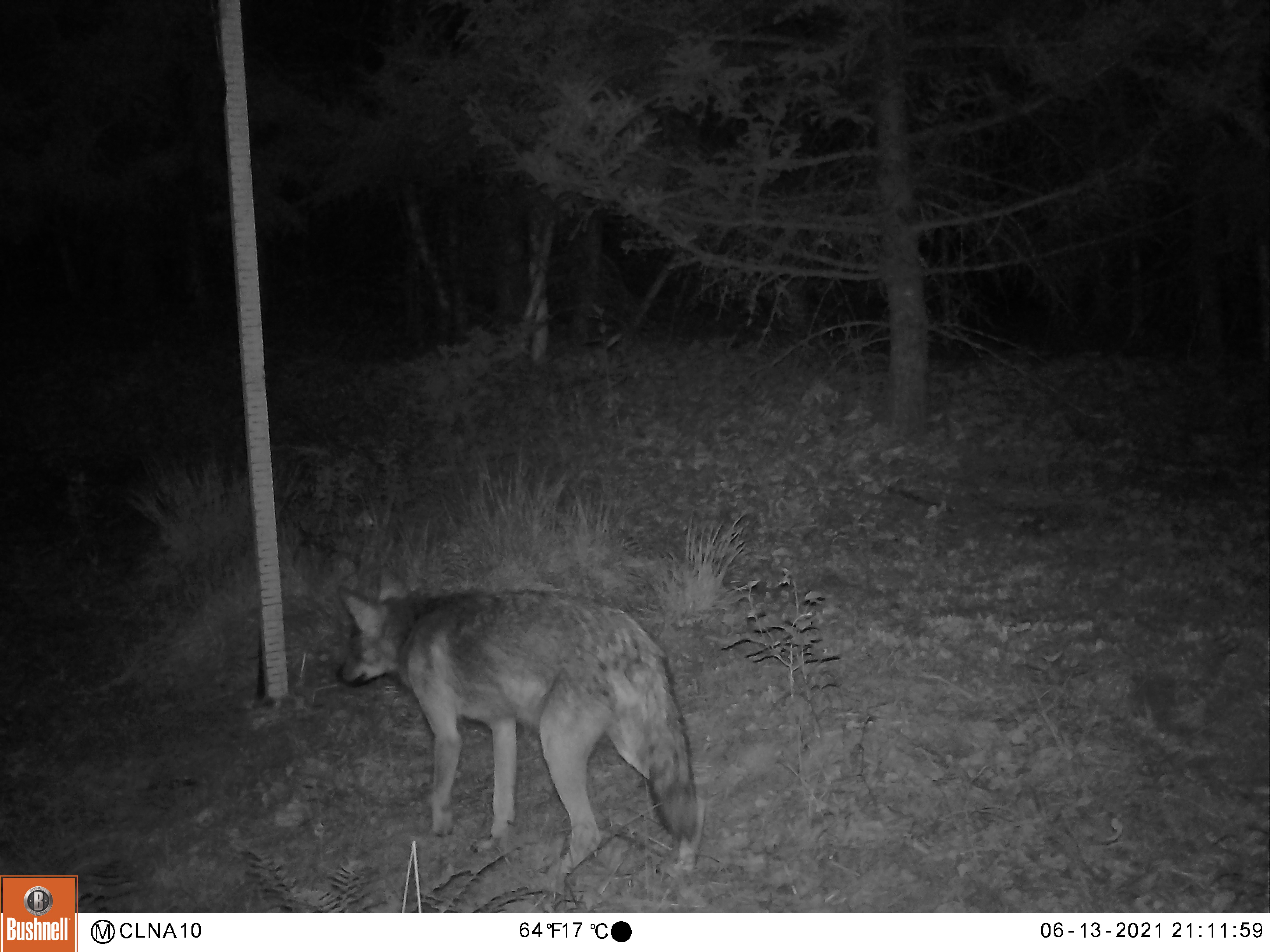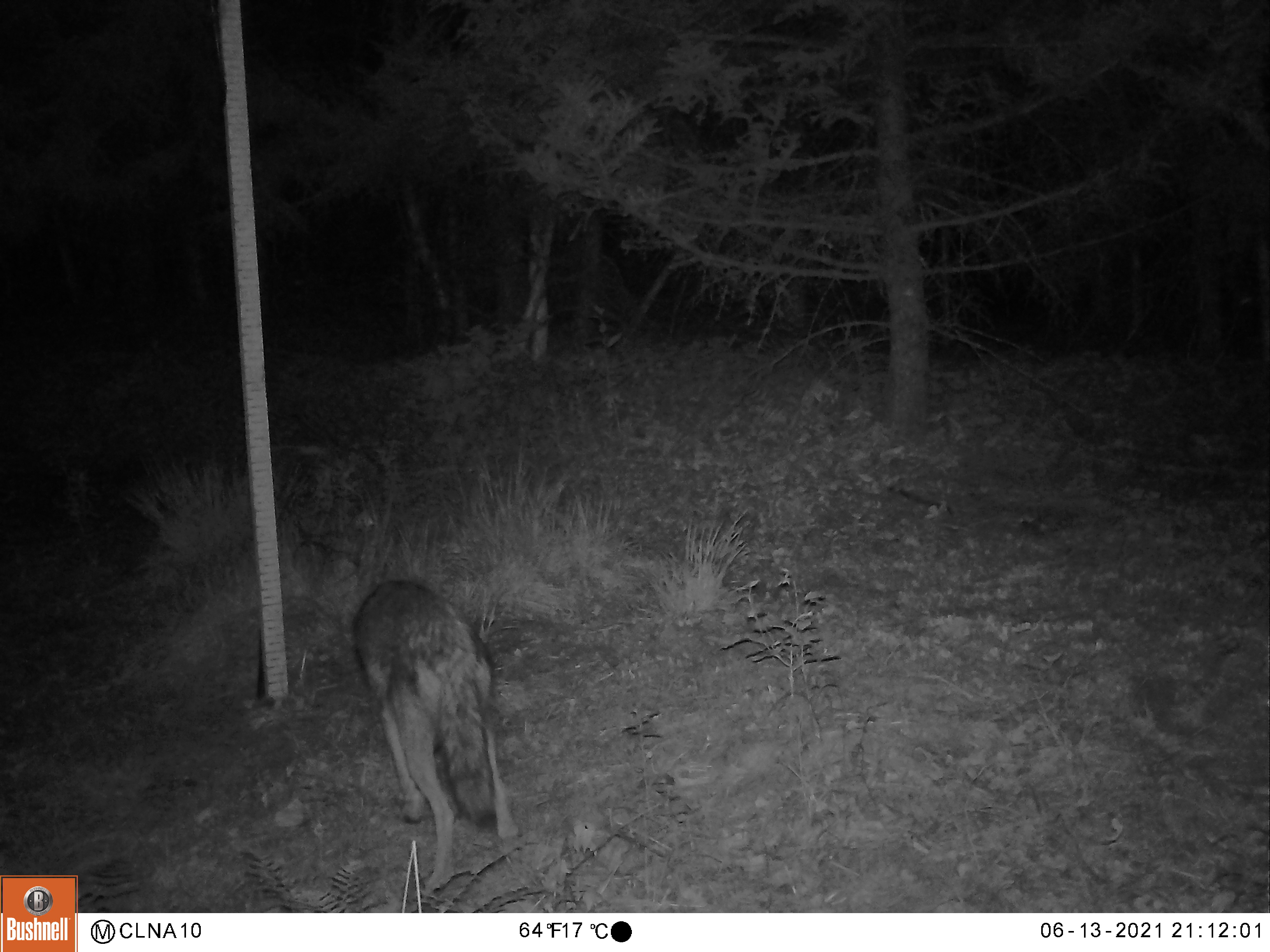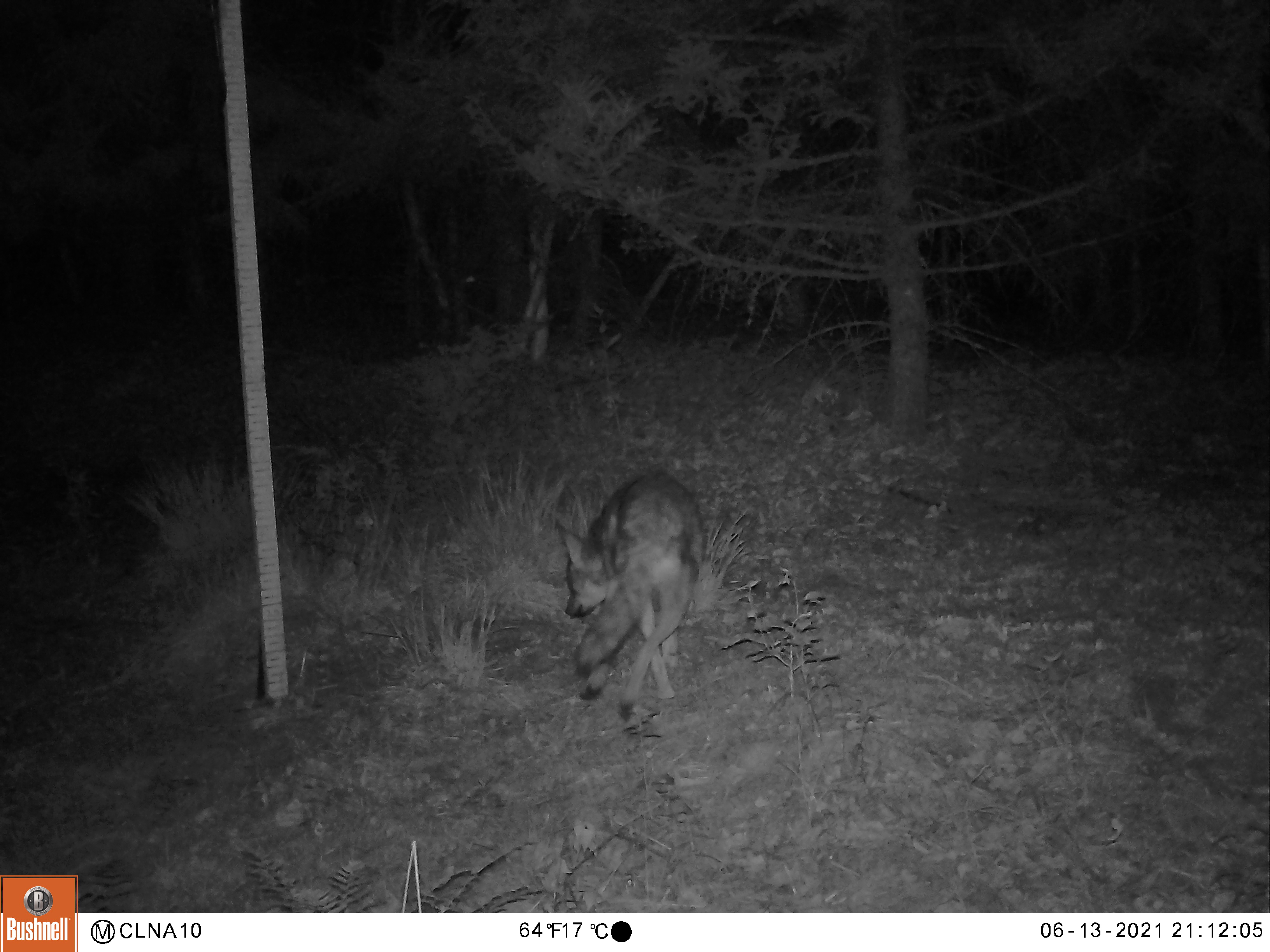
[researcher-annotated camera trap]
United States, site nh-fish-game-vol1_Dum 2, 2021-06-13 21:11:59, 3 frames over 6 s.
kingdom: Animalia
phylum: Chordata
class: Mammalia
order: Carnivora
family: Canidae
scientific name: Canidae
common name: canid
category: canid sp.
Canid sp. (canid) (Canidae).